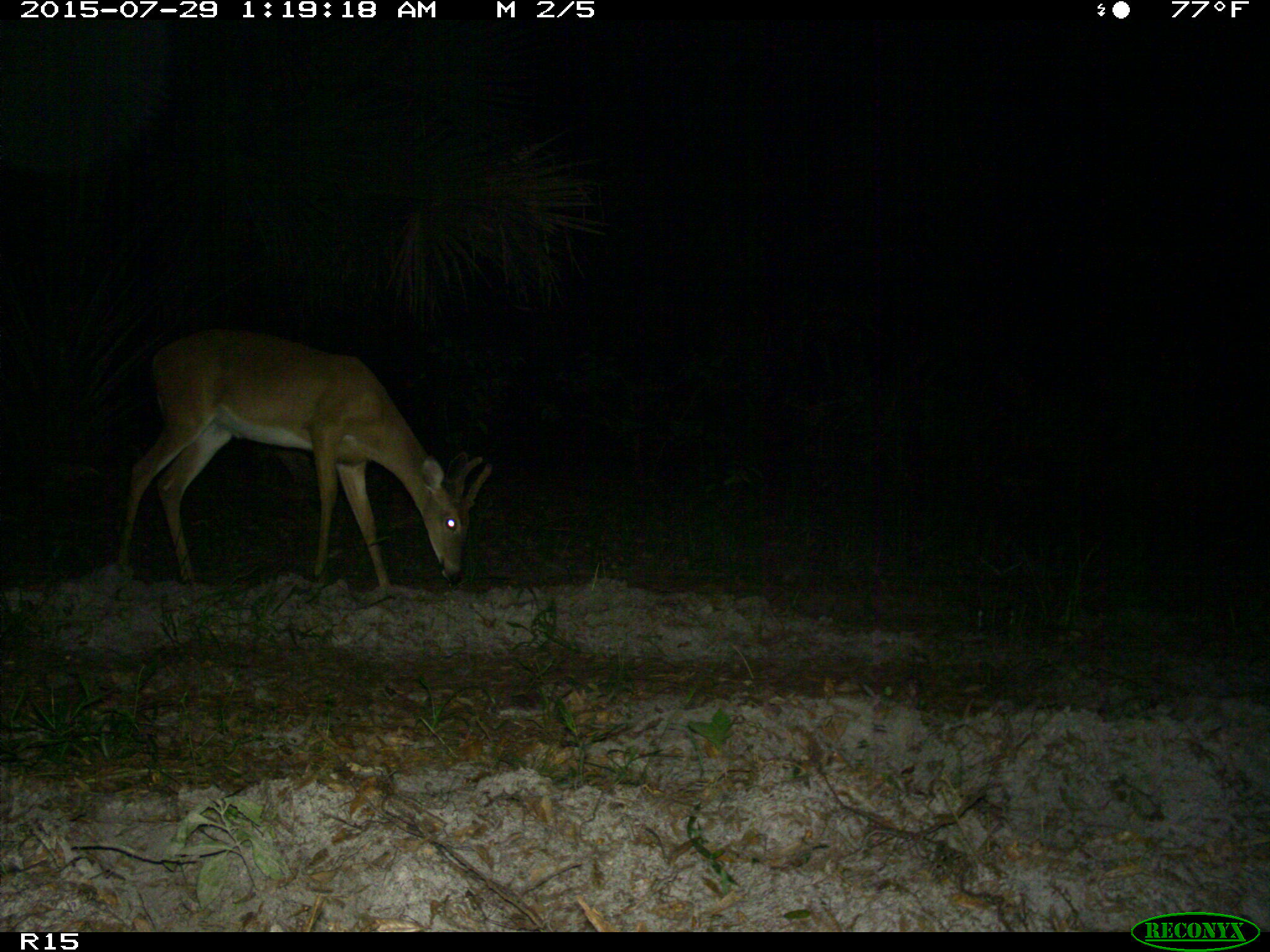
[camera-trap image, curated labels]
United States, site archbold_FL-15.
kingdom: Animalia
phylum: Chordata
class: Mammalia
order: Artiodactyla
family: Cervidae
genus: Odocoileus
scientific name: Odocoileus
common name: deer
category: unidentified deer